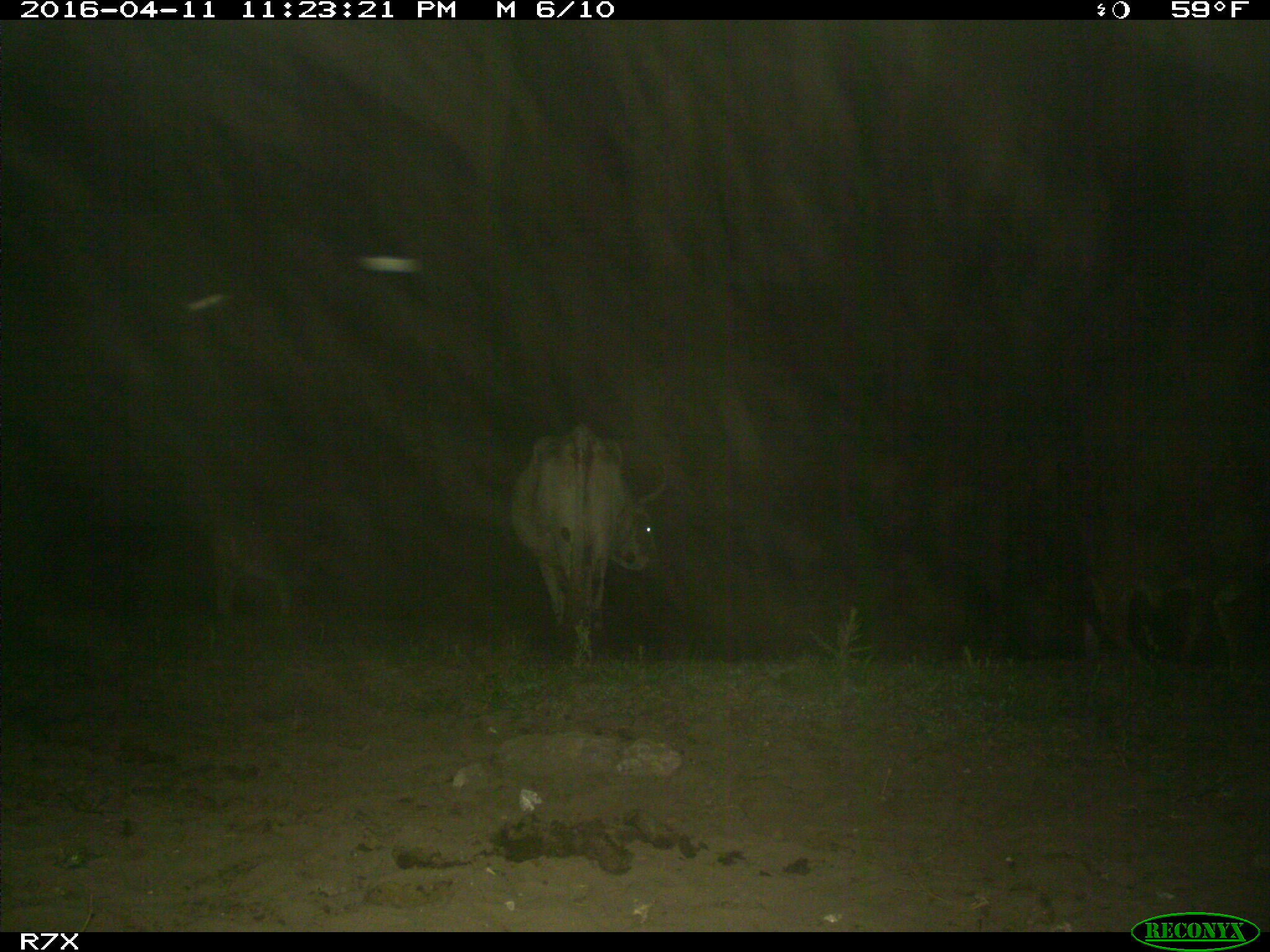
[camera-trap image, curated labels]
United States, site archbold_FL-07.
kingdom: Animalia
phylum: Chordata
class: Mammalia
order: Artiodactyla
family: Bovidae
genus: Bos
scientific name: Bos taurus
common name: domestic cow